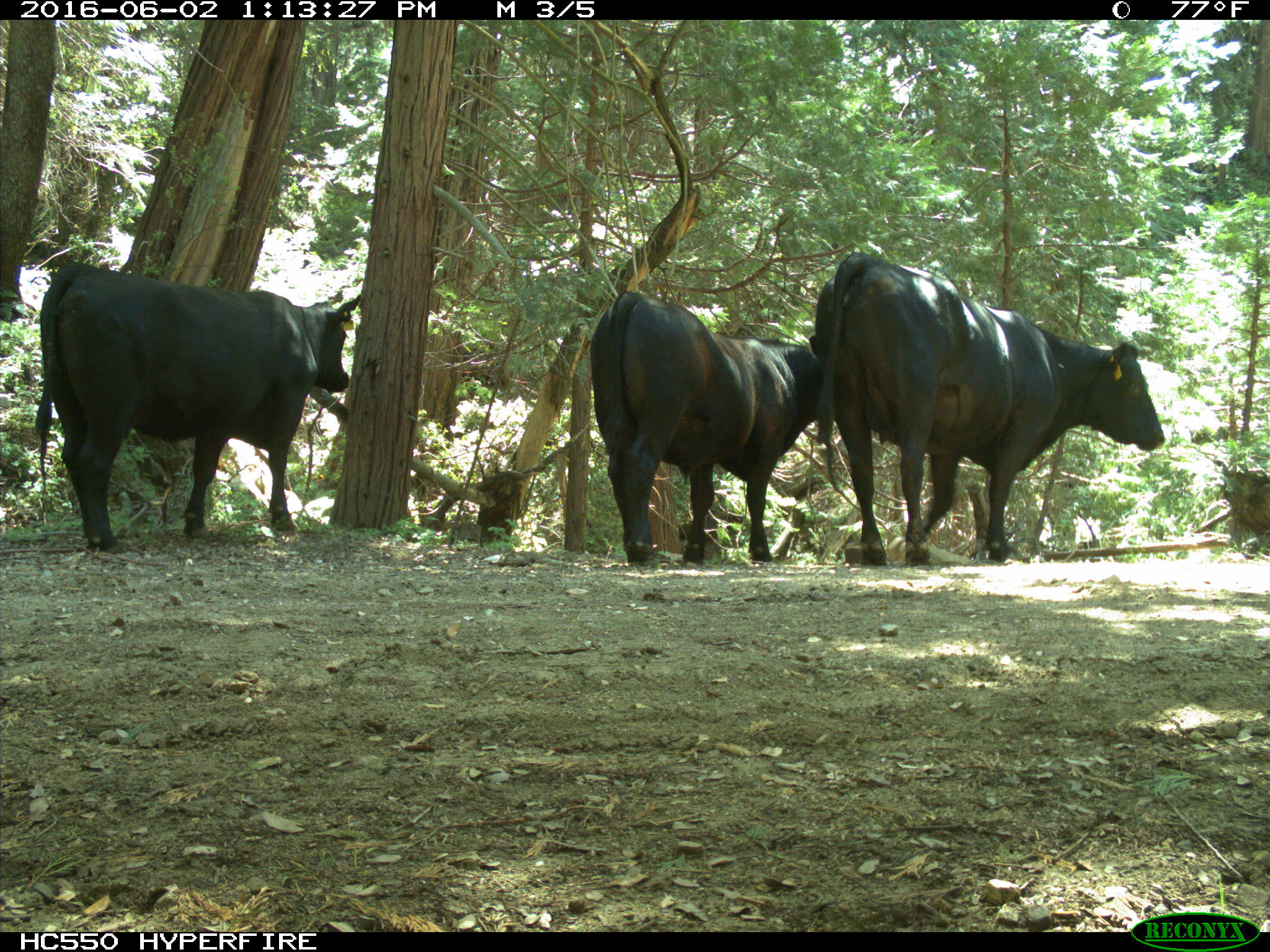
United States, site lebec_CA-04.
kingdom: Animalia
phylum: Chordata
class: Mammalia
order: Artiodactyla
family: Bovidae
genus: Bos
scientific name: Bos taurus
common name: domestic cow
Bos taurus (domestic cow).